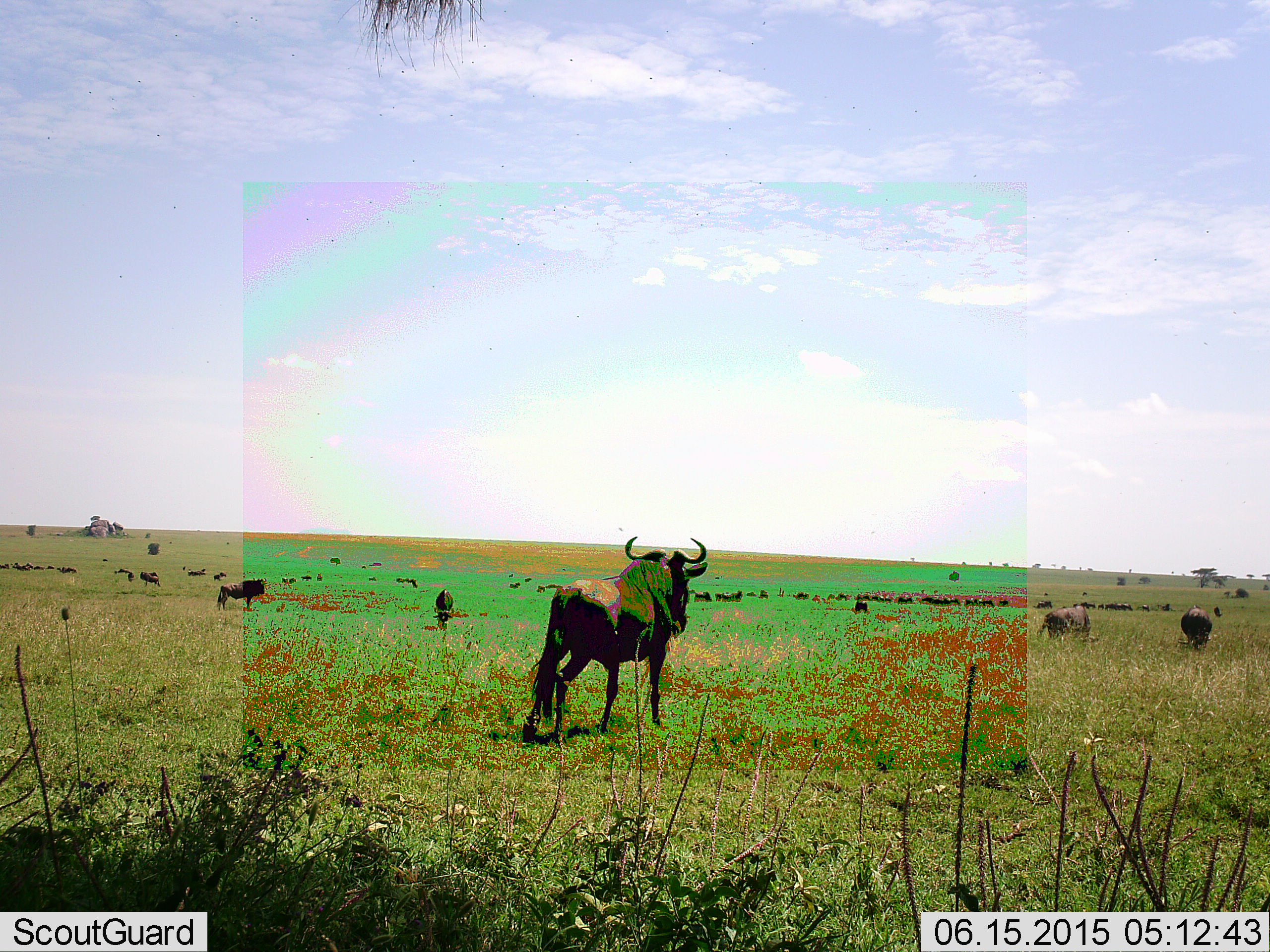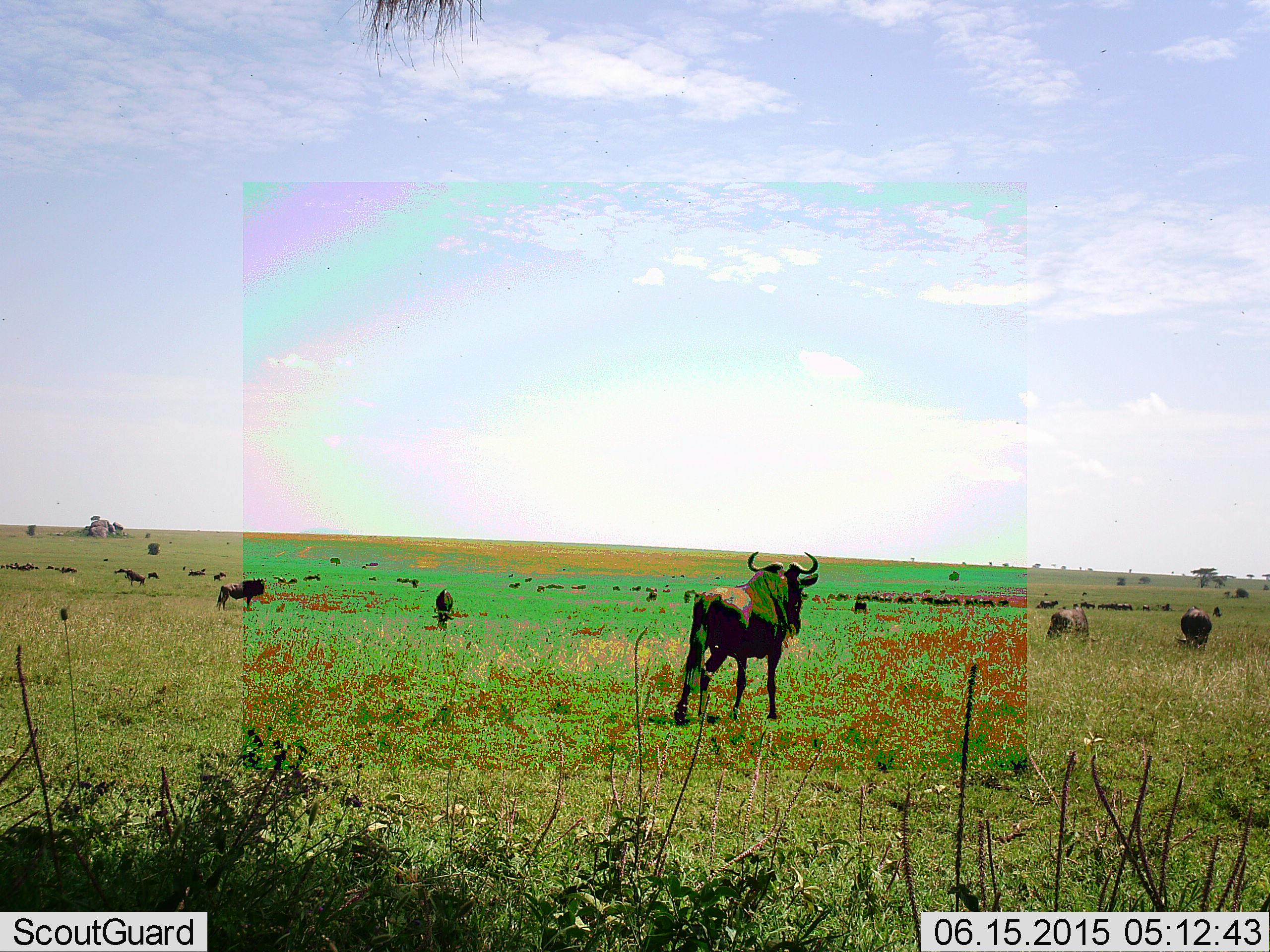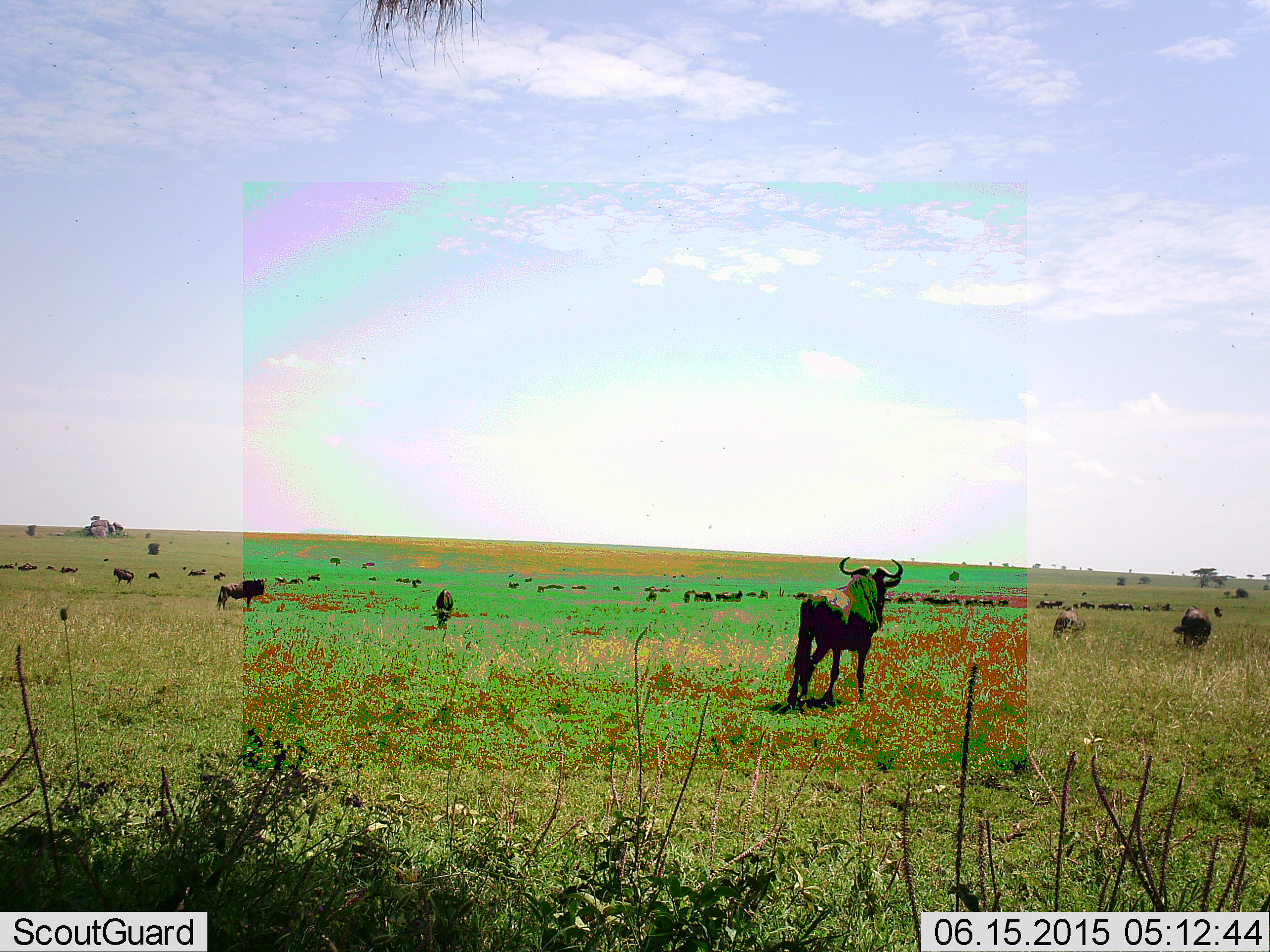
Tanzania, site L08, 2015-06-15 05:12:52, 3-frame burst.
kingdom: Animalia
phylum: Chordata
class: Mammalia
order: Artiodactyla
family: Bovidae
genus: Connochaetes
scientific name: Connochaetes taurinus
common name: blue wildebeest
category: wildebeest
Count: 11-50.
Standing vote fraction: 82%.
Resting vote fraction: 9%.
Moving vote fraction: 91%.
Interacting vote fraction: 0%.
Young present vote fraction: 0%.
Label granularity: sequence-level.